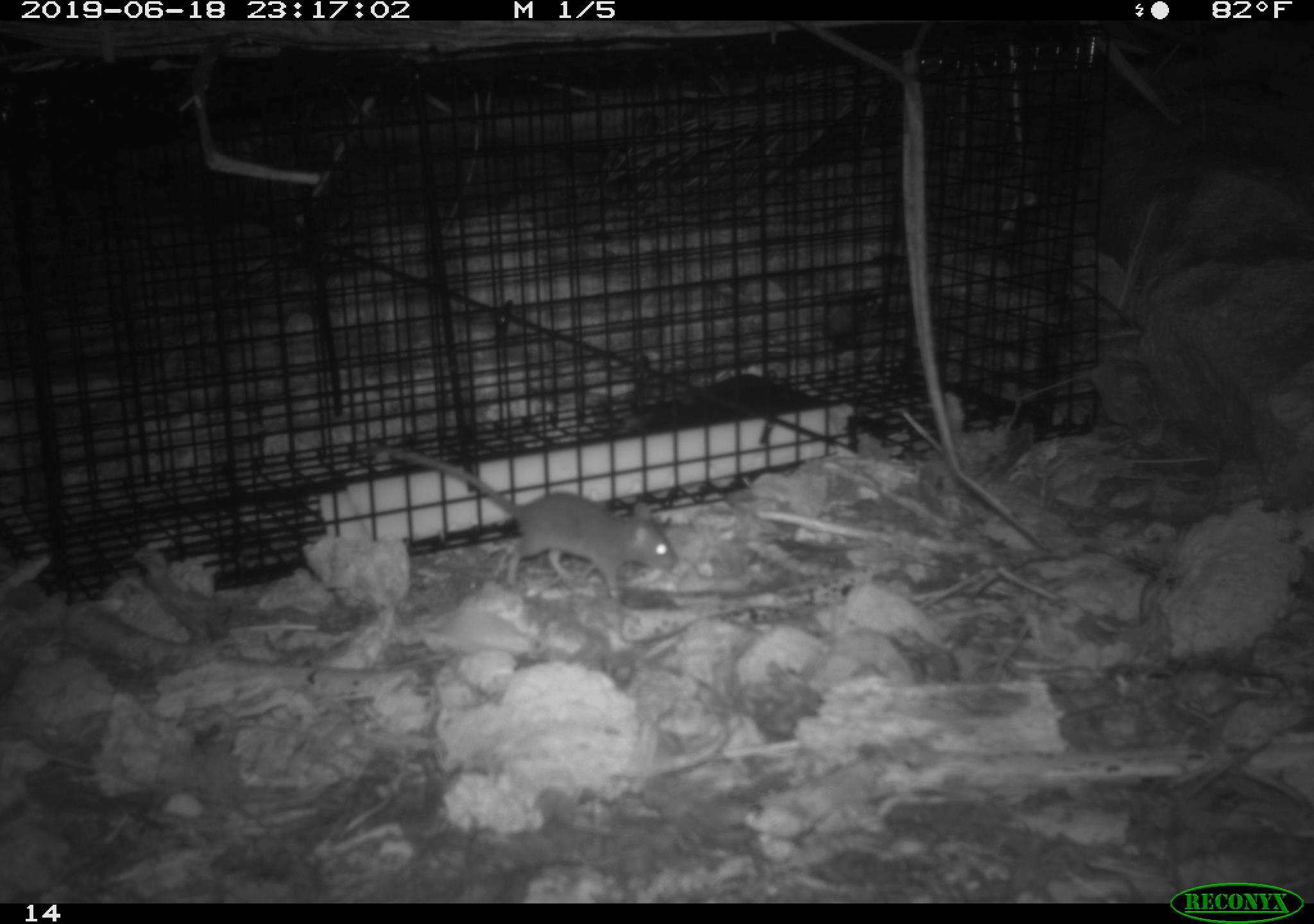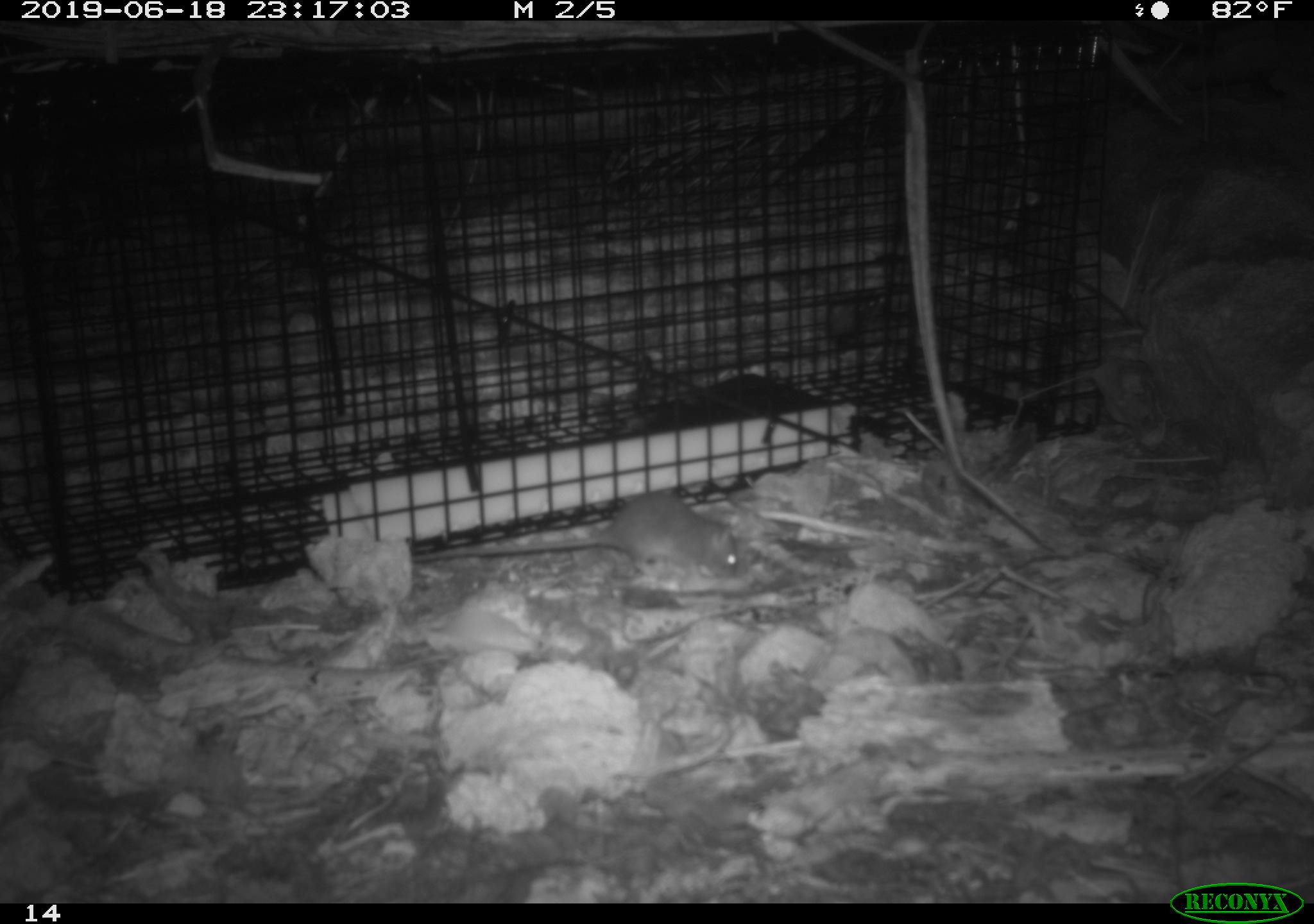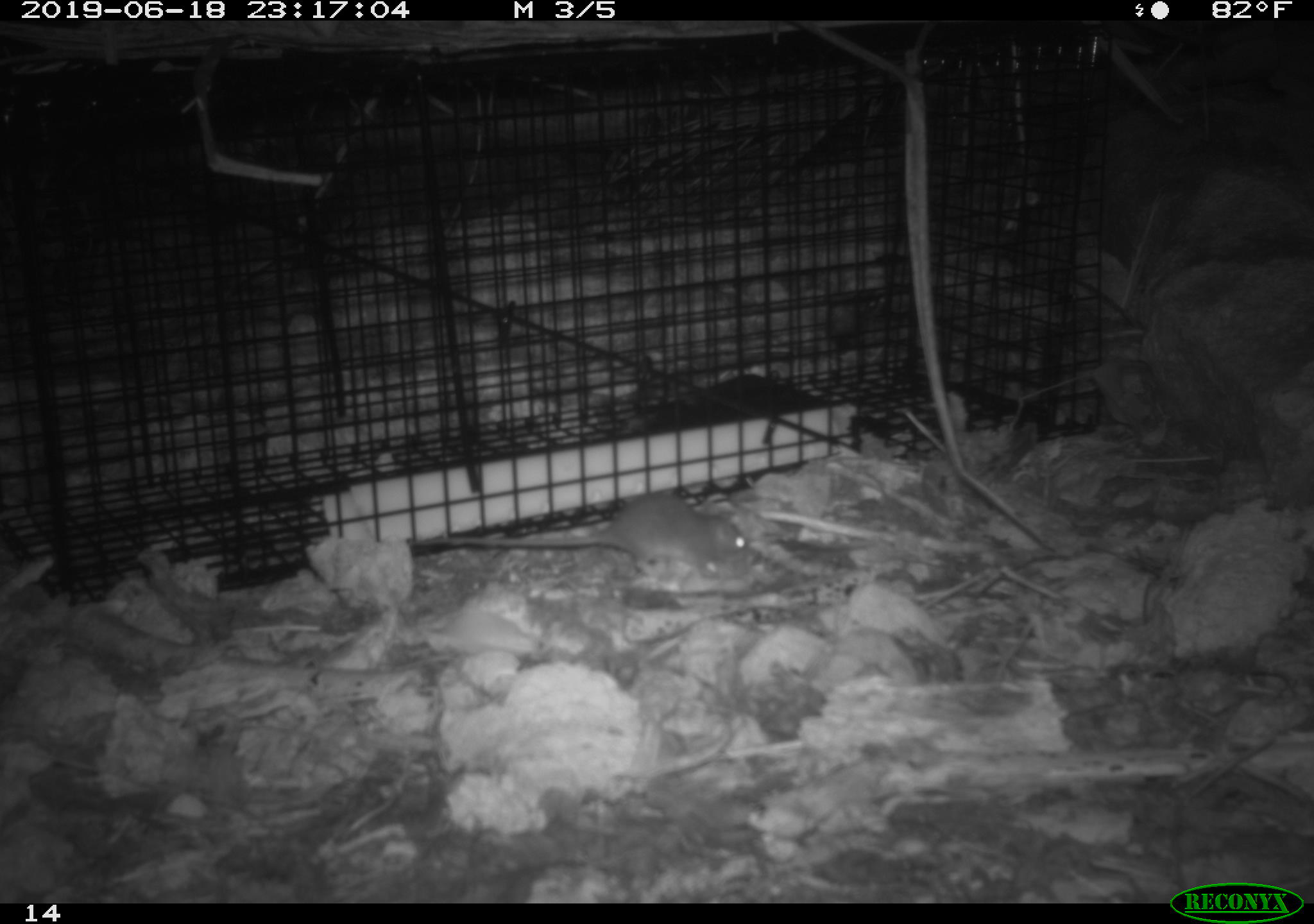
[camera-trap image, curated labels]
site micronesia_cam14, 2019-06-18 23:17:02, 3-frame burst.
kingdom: Animalia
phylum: Chordata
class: Mammalia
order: Rodentia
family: Muridae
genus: Rattus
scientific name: Rattus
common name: rat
Rat (Rattus).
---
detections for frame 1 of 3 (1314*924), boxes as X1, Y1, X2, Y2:
rat: 372, 441, 677, 599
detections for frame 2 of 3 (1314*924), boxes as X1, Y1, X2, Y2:
rat: 445, 491, 745, 583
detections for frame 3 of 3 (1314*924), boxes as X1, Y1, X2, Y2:
rat: 443, 491, 750, 582